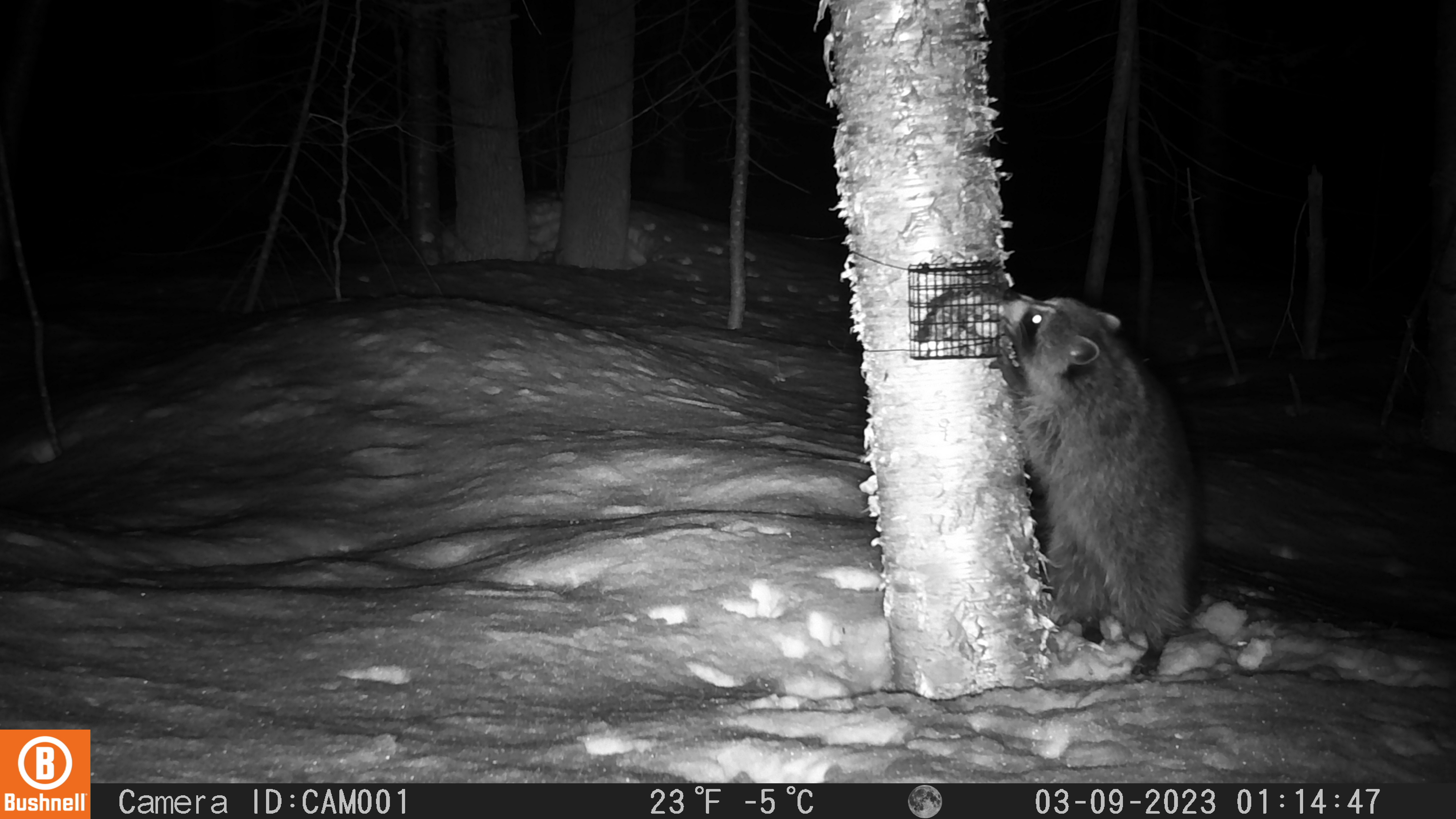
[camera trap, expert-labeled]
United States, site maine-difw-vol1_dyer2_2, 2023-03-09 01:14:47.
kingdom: Animalia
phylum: Chordata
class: Mammalia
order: Carnivora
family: Procyonidae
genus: Procyon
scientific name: Procyon lotor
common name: raccoon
Raccoon (Procyon lotor).